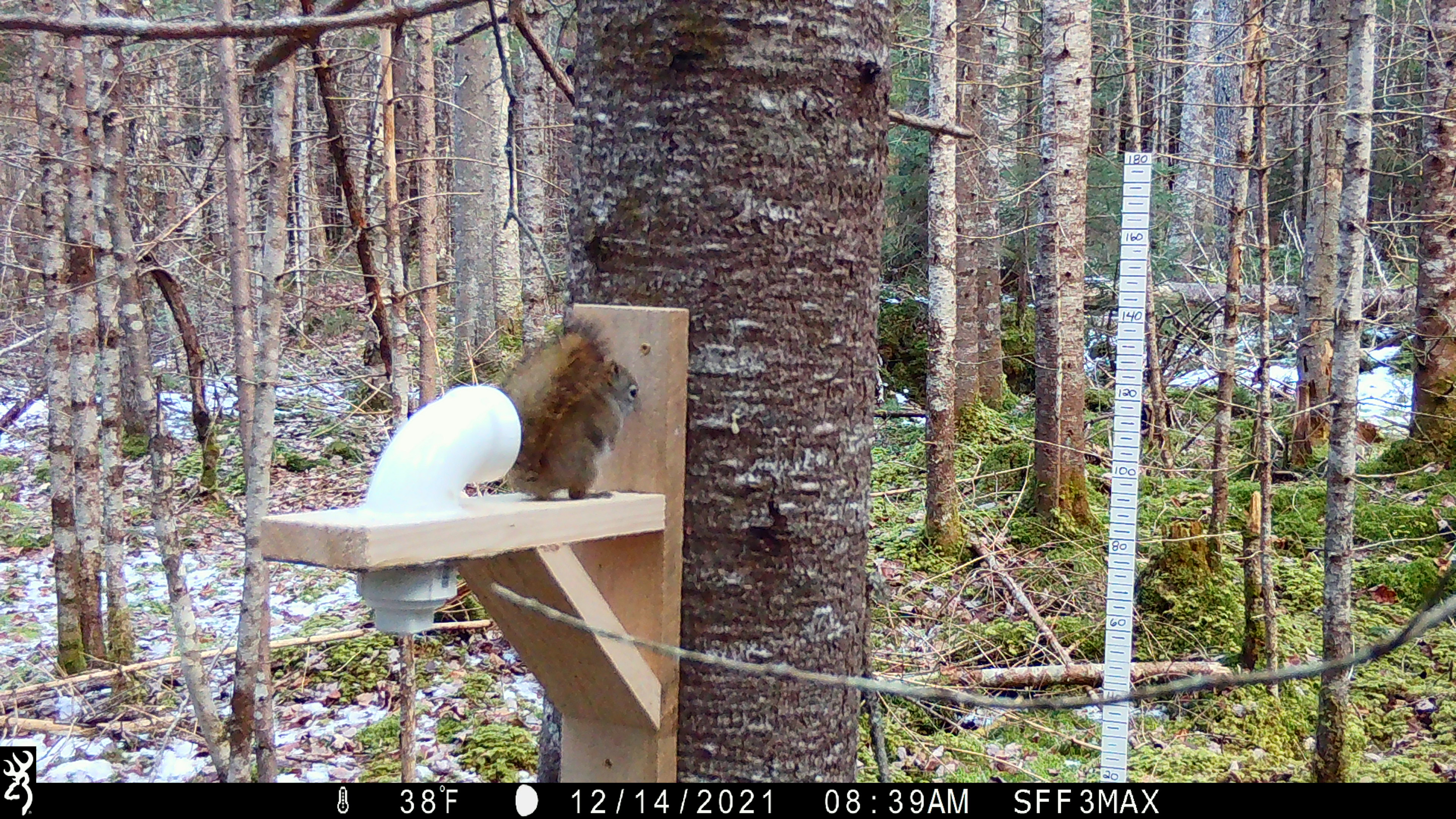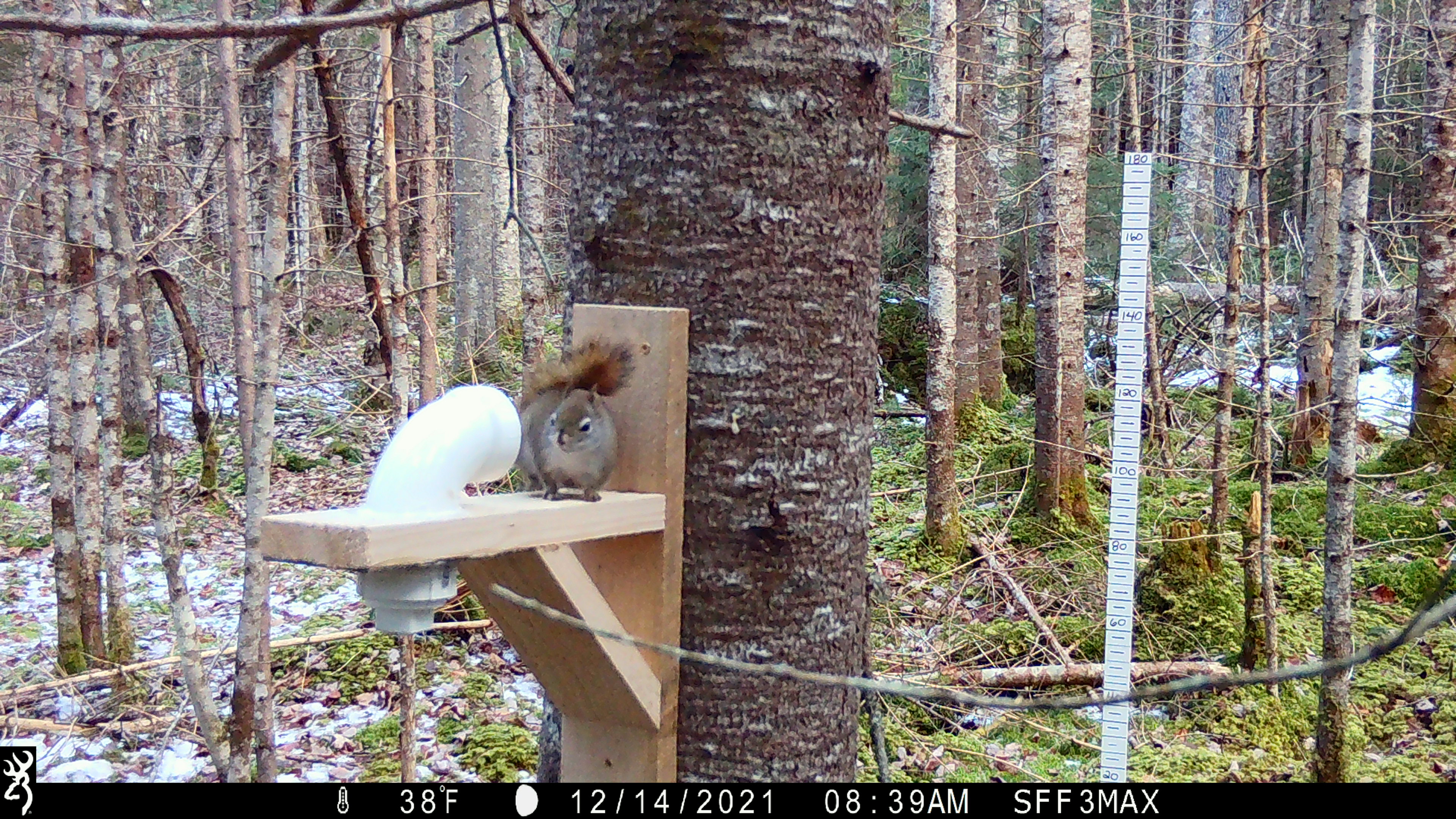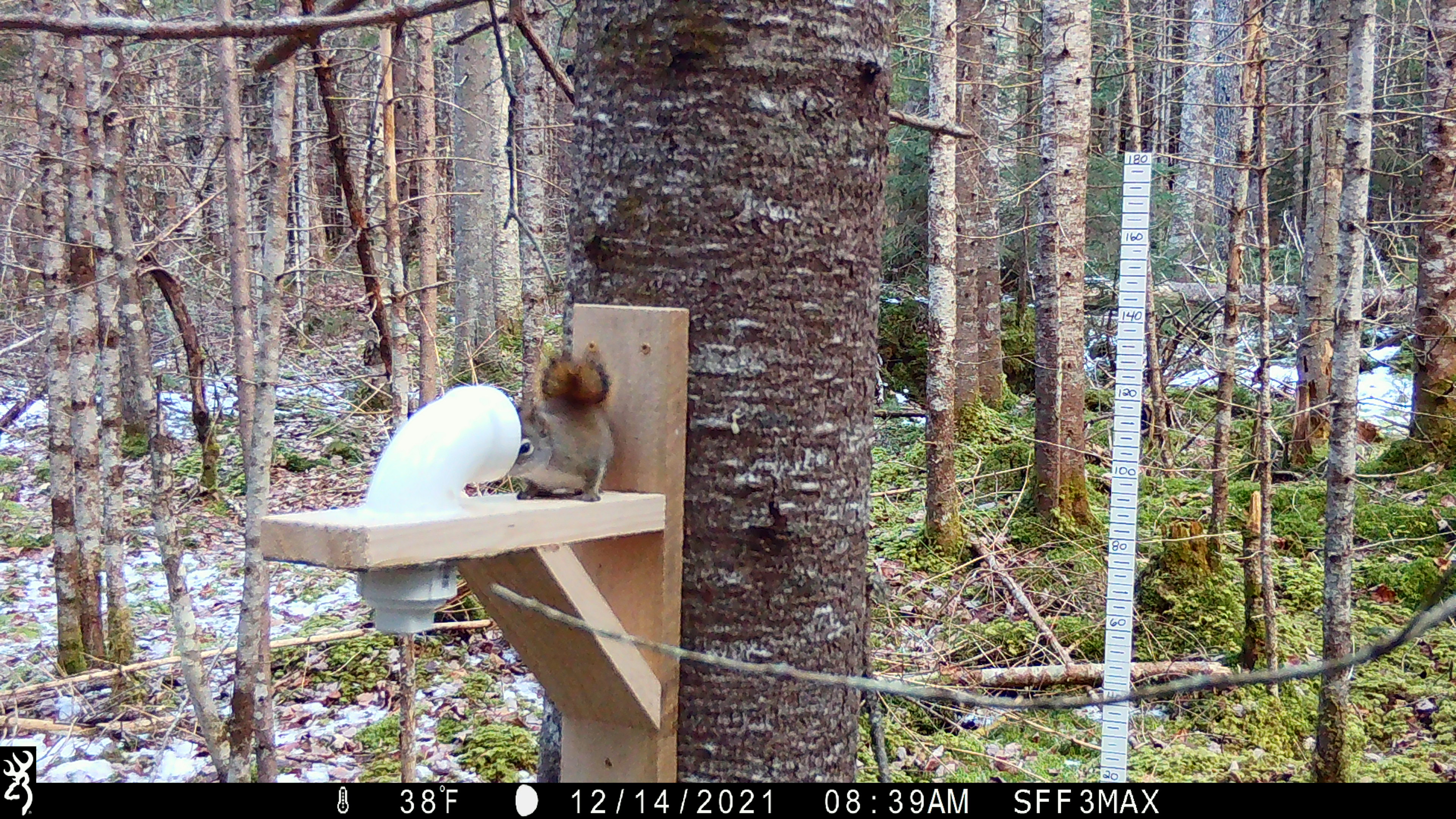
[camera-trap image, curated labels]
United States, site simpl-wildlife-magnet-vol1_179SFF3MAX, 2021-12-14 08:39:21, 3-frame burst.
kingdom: Animalia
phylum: Chordata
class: Mammalia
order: Rodentia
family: Sciuridae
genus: Tamiasciurus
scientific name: Tamiasciurus hudsonicus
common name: red squirrel